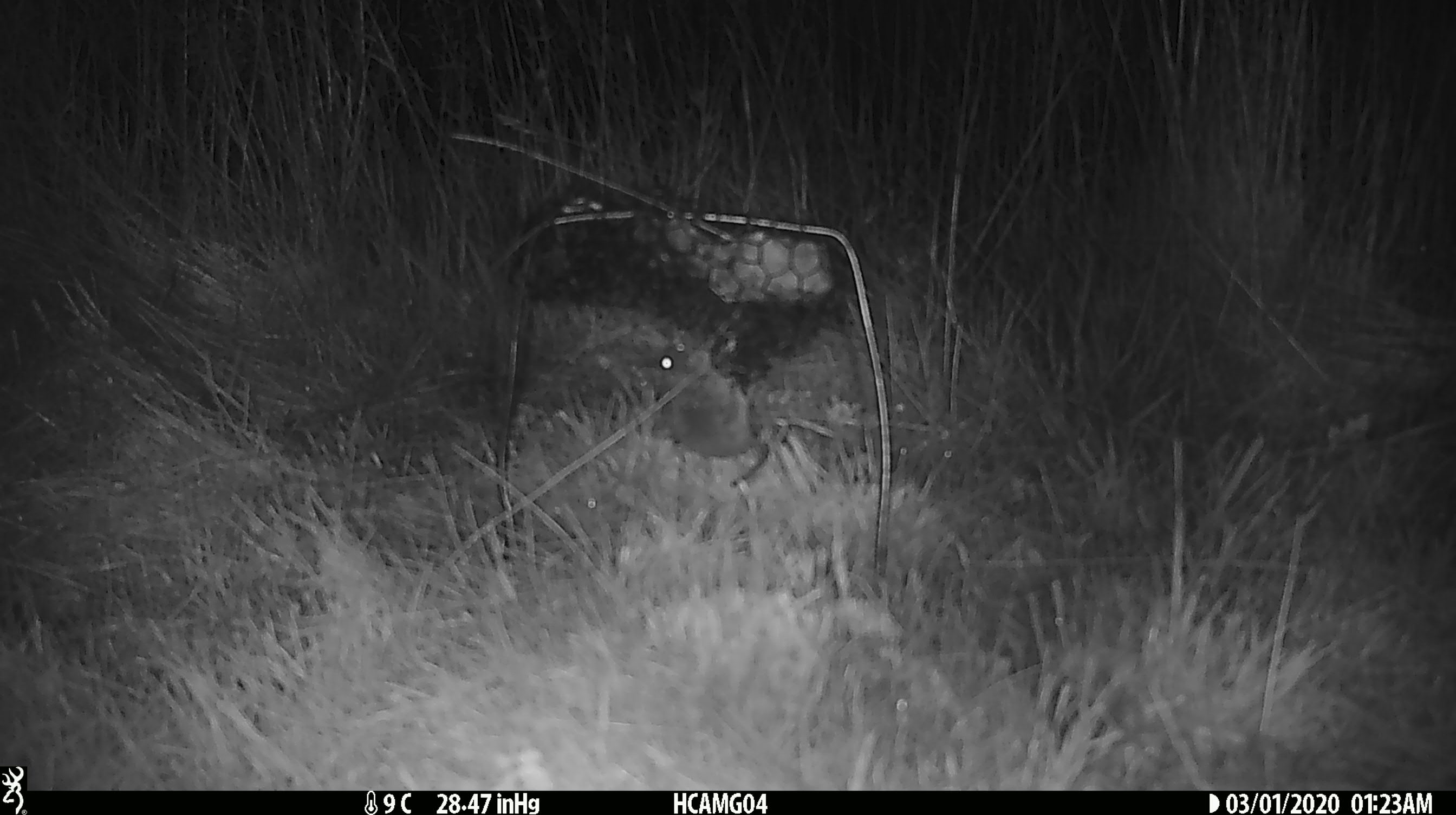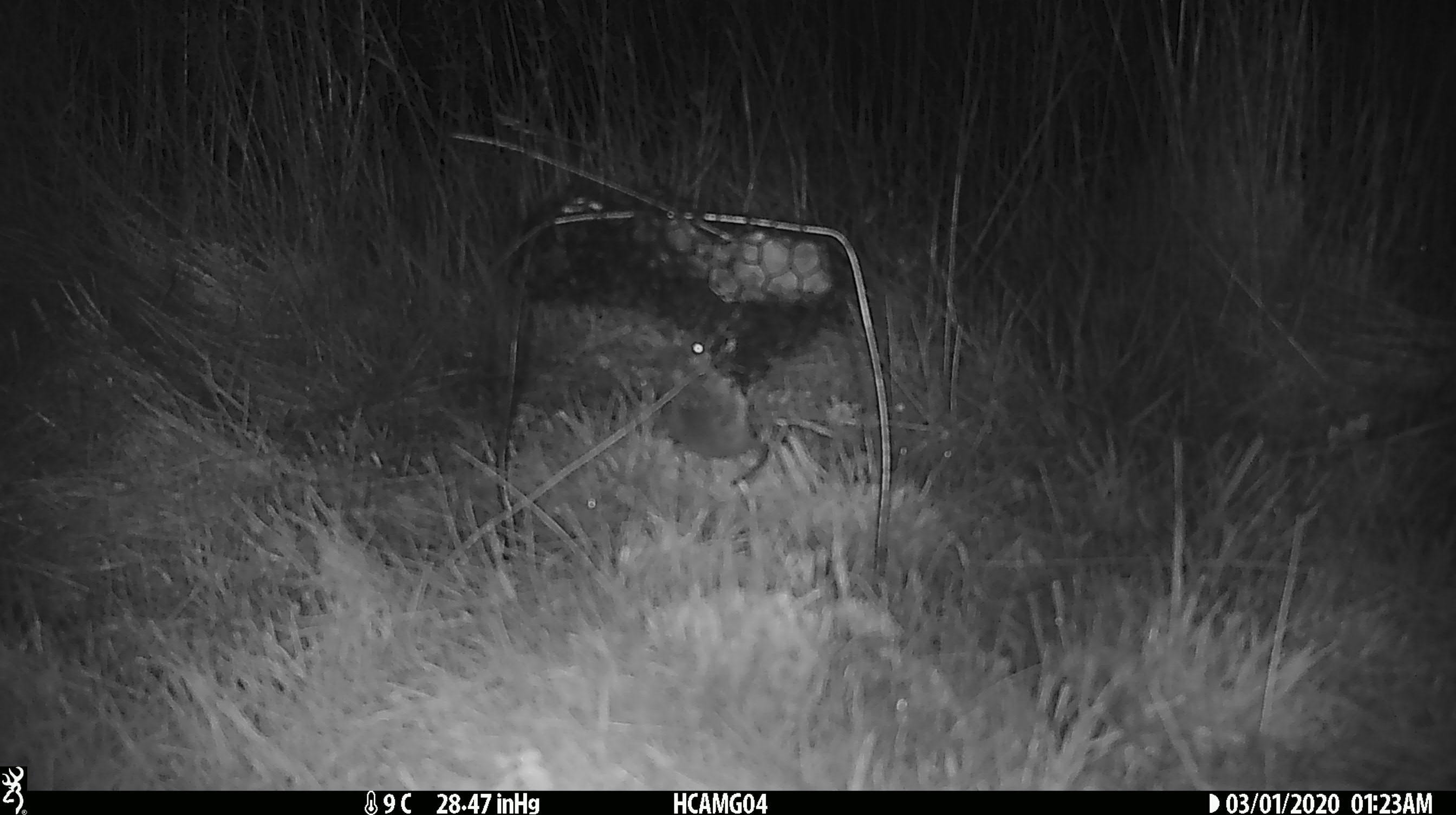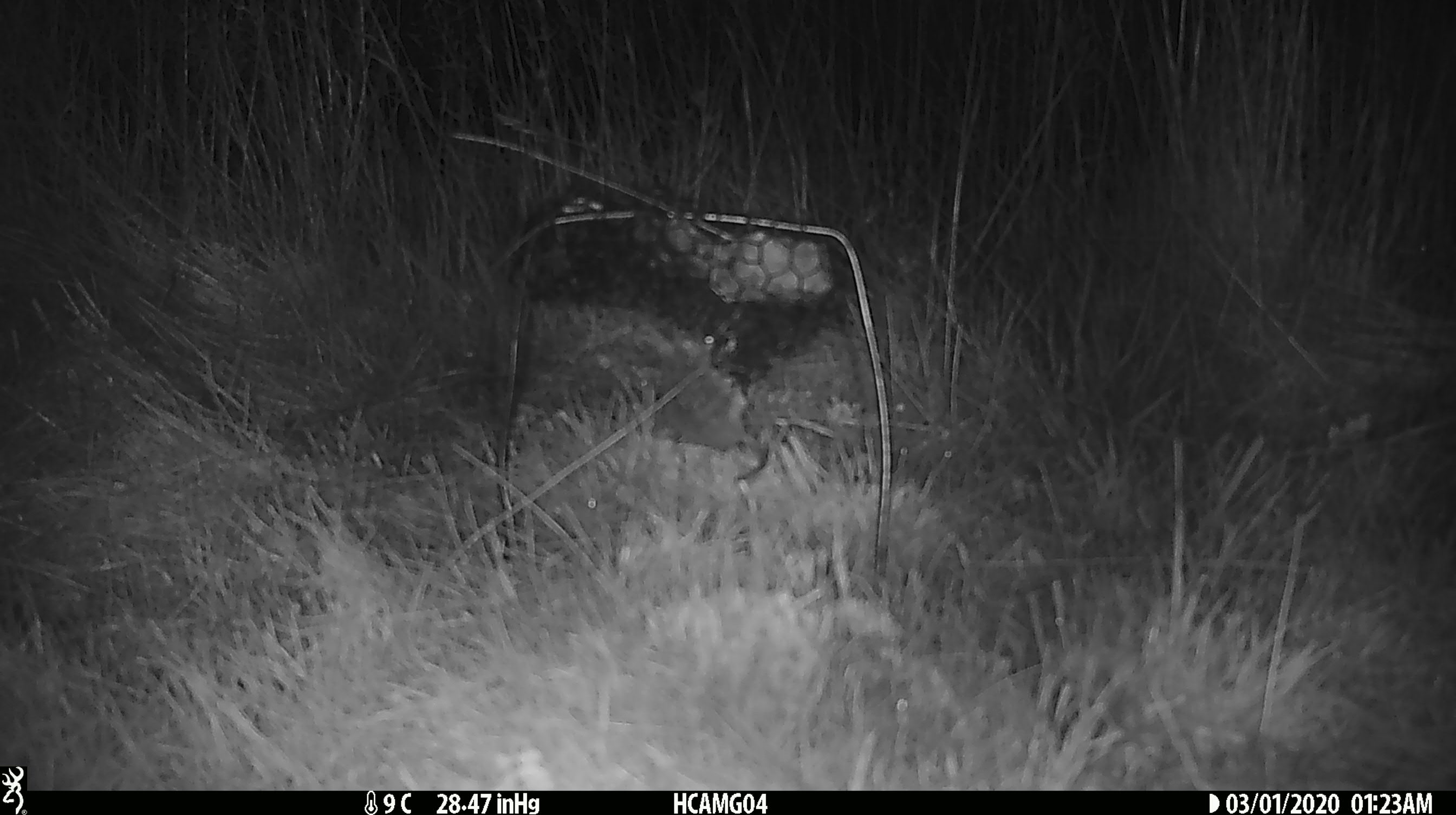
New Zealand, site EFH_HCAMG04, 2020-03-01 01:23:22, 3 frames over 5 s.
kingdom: Animalia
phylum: Chordata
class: Mammalia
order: Rodentia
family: Muridae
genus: Mus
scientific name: Mus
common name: mouse